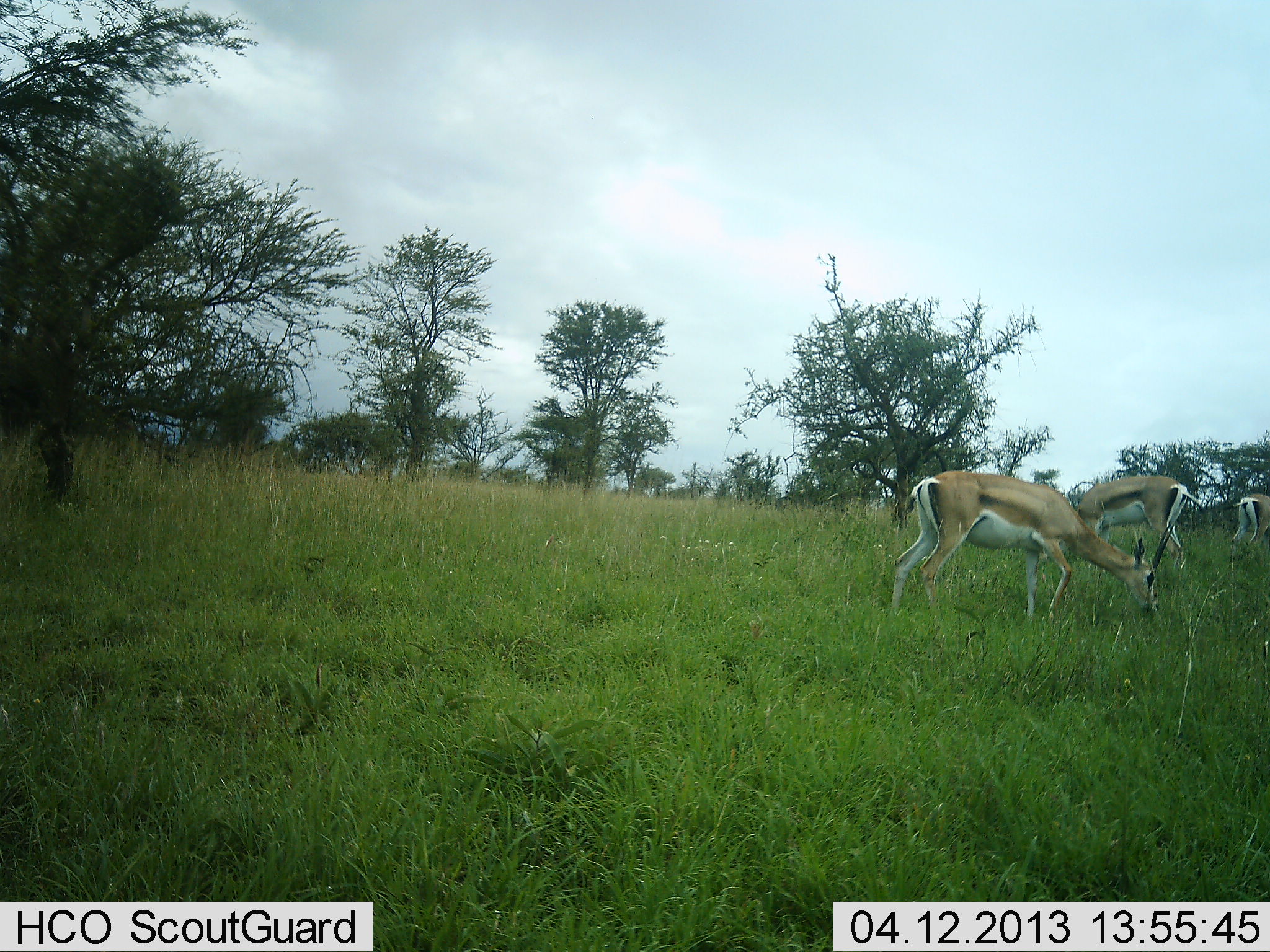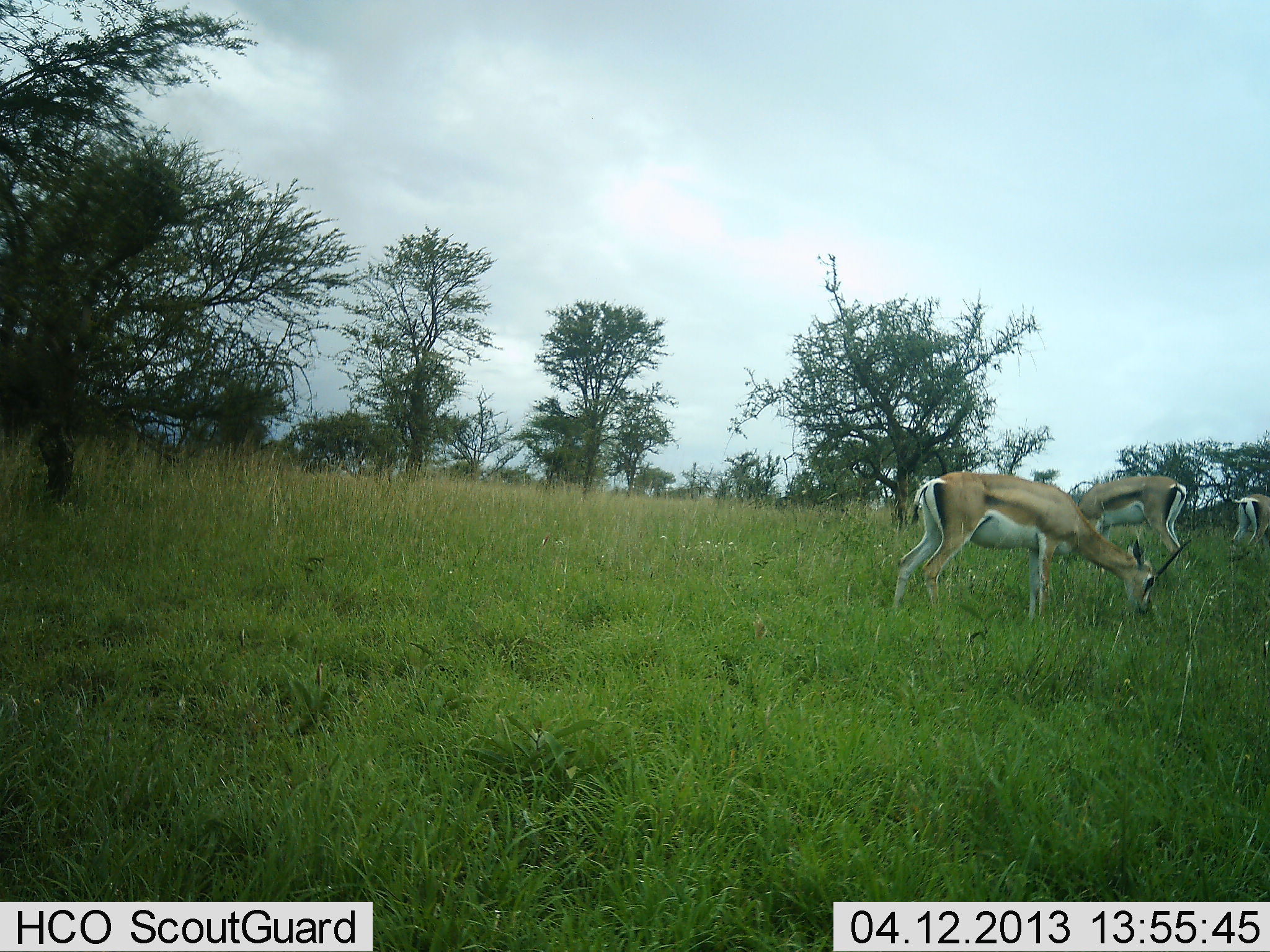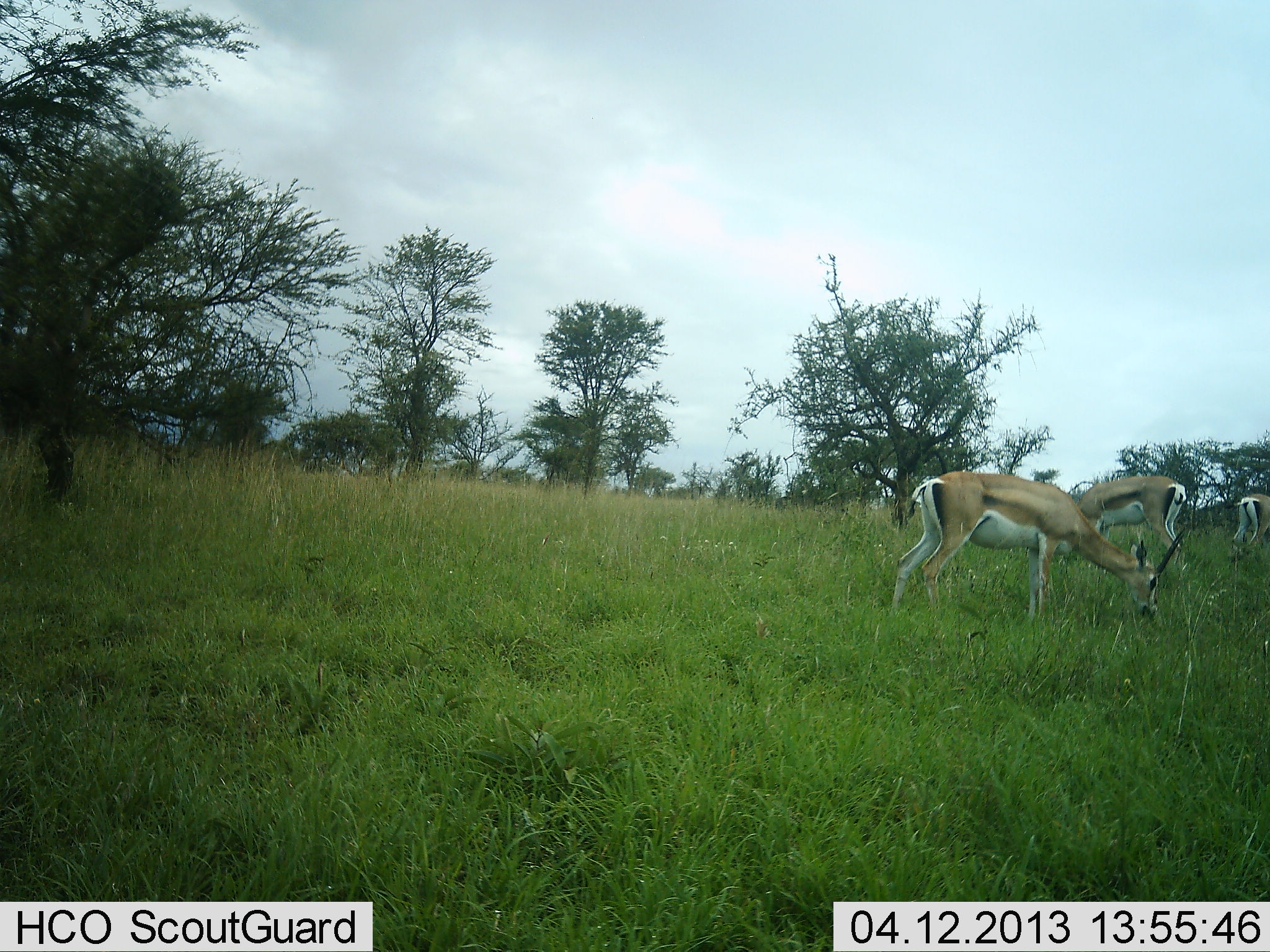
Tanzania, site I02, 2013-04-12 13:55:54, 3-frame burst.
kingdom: Animalia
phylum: Chordata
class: Mammalia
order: Artiodactyla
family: Bovidae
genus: Nanger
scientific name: Nanger granti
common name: grant's gazelle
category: gazellegrants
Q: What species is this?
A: Gazellegrants (grant's gazelle) (Nanger granti).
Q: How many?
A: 3.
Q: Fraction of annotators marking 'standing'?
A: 22%.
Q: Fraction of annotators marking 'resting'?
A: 0%.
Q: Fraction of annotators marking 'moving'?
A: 0%.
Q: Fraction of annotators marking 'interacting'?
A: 0%.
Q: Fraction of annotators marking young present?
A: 0%.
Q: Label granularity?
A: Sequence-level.